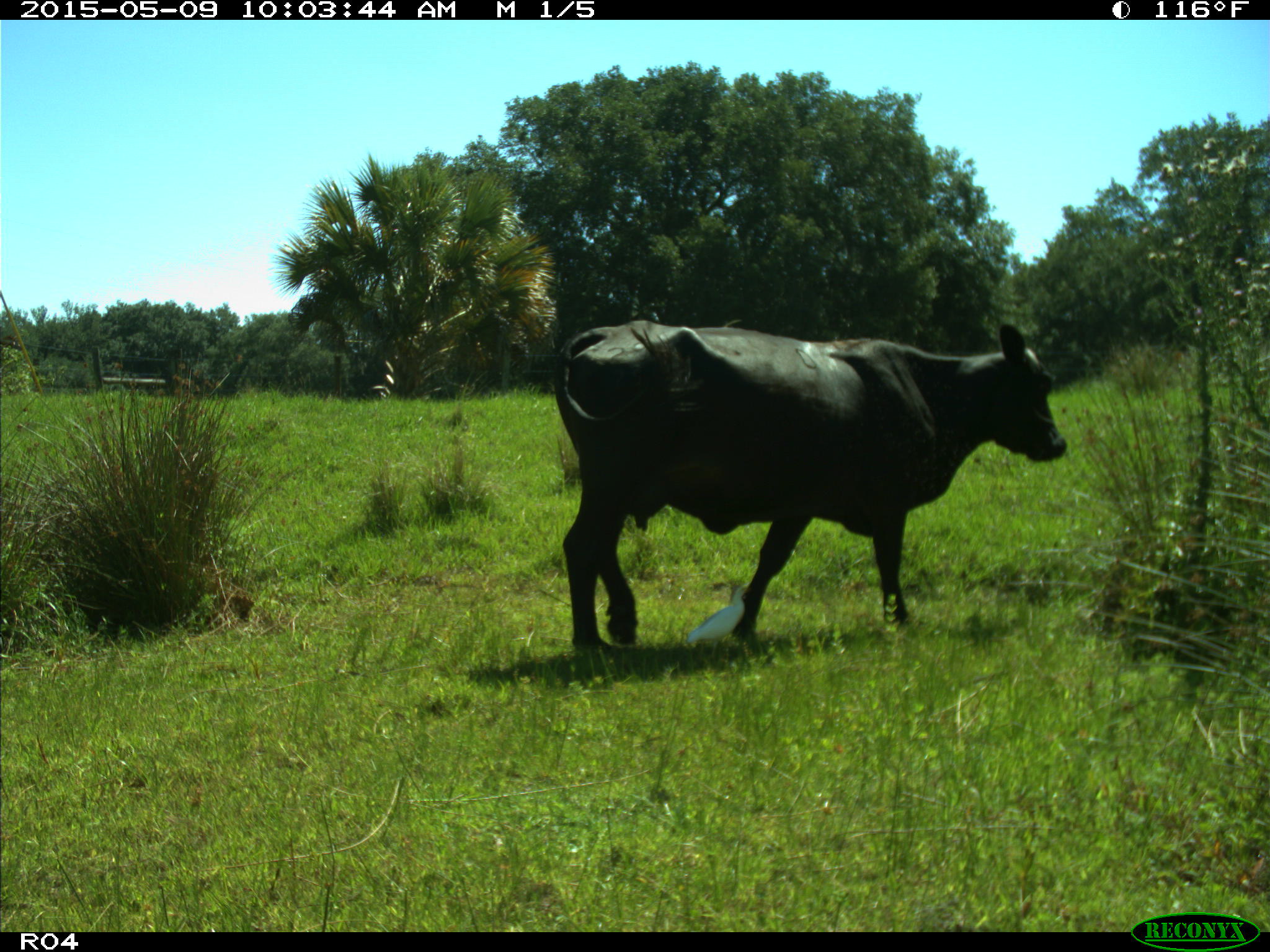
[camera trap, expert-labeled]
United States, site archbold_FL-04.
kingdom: Animalia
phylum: Chordata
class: Mammalia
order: Artiodactyla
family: Bovidae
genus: Bos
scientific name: Bos taurus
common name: domestic cow